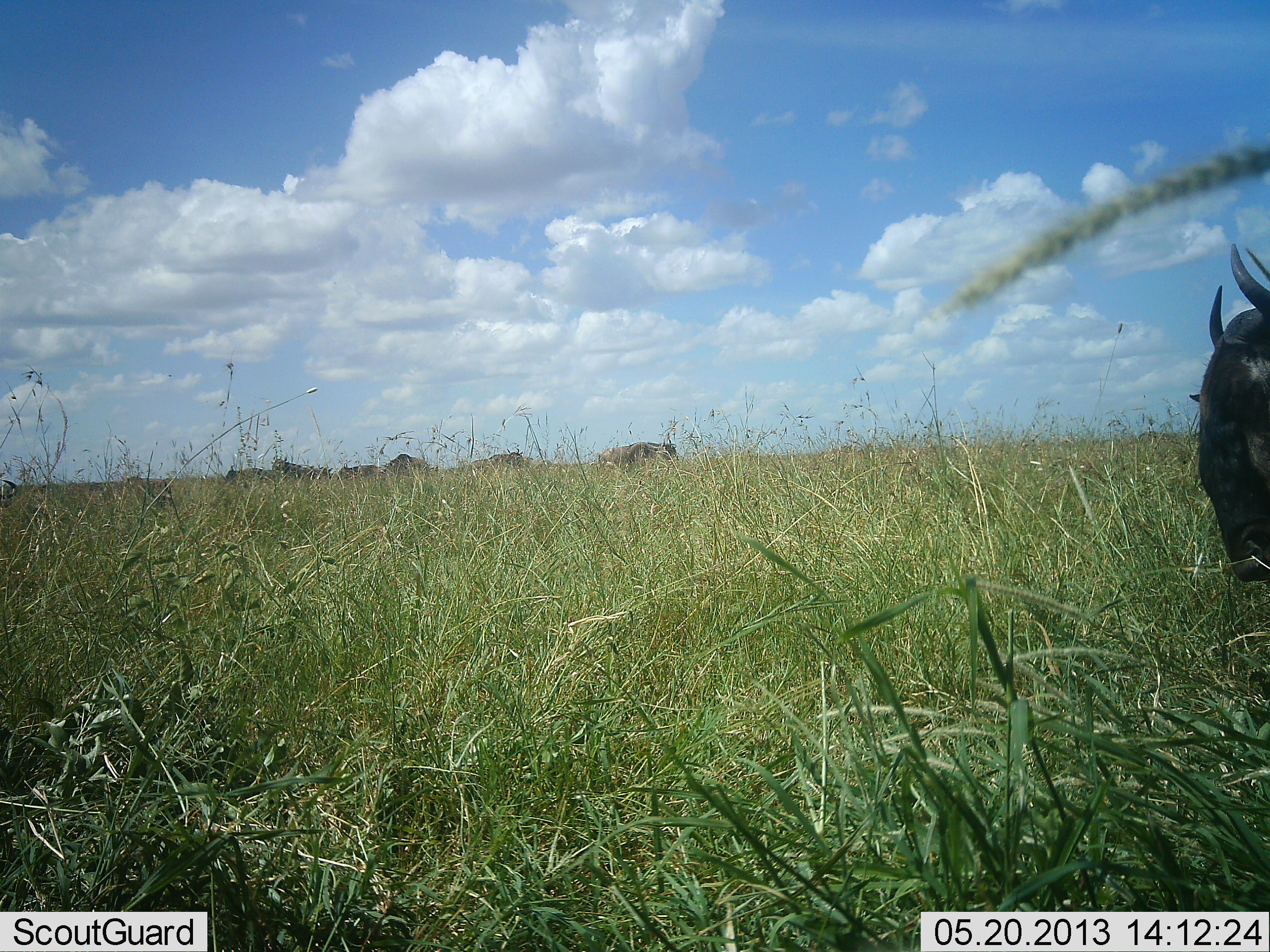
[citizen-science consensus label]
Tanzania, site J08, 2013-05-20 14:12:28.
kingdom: Animalia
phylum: Chordata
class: Mammalia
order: Artiodactyla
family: Bovidae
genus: Connochaetes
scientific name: Connochaetes taurinus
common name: blue wildebeest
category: wildebeest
Wildebeest (blue wildebeest) (Connochaetes taurinus), count 7. Behavior (volunteer vote fractions): standing 73%, resting 7%, moving 7%, interacting 0%. Young present (vote fraction): 0%. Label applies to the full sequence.